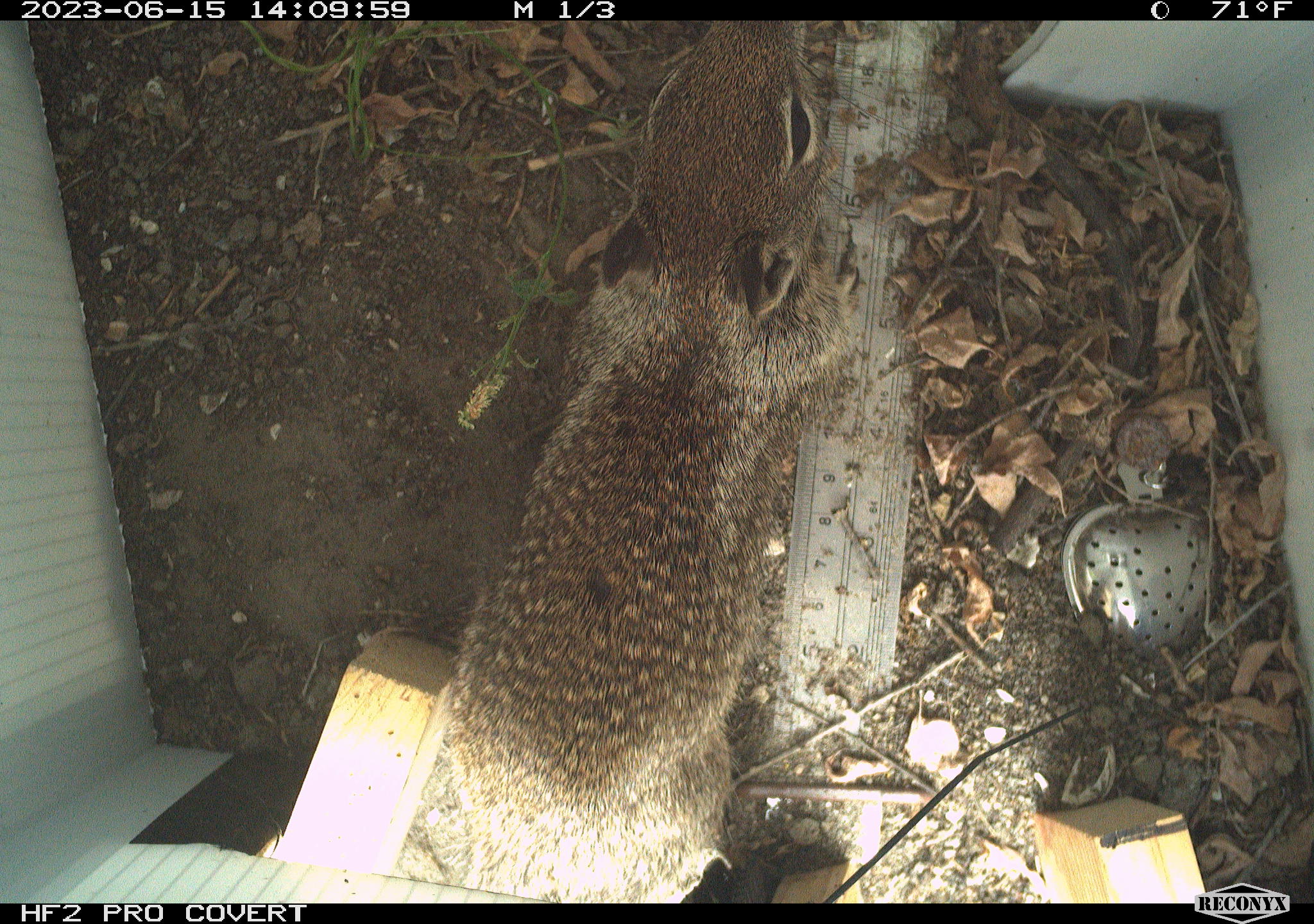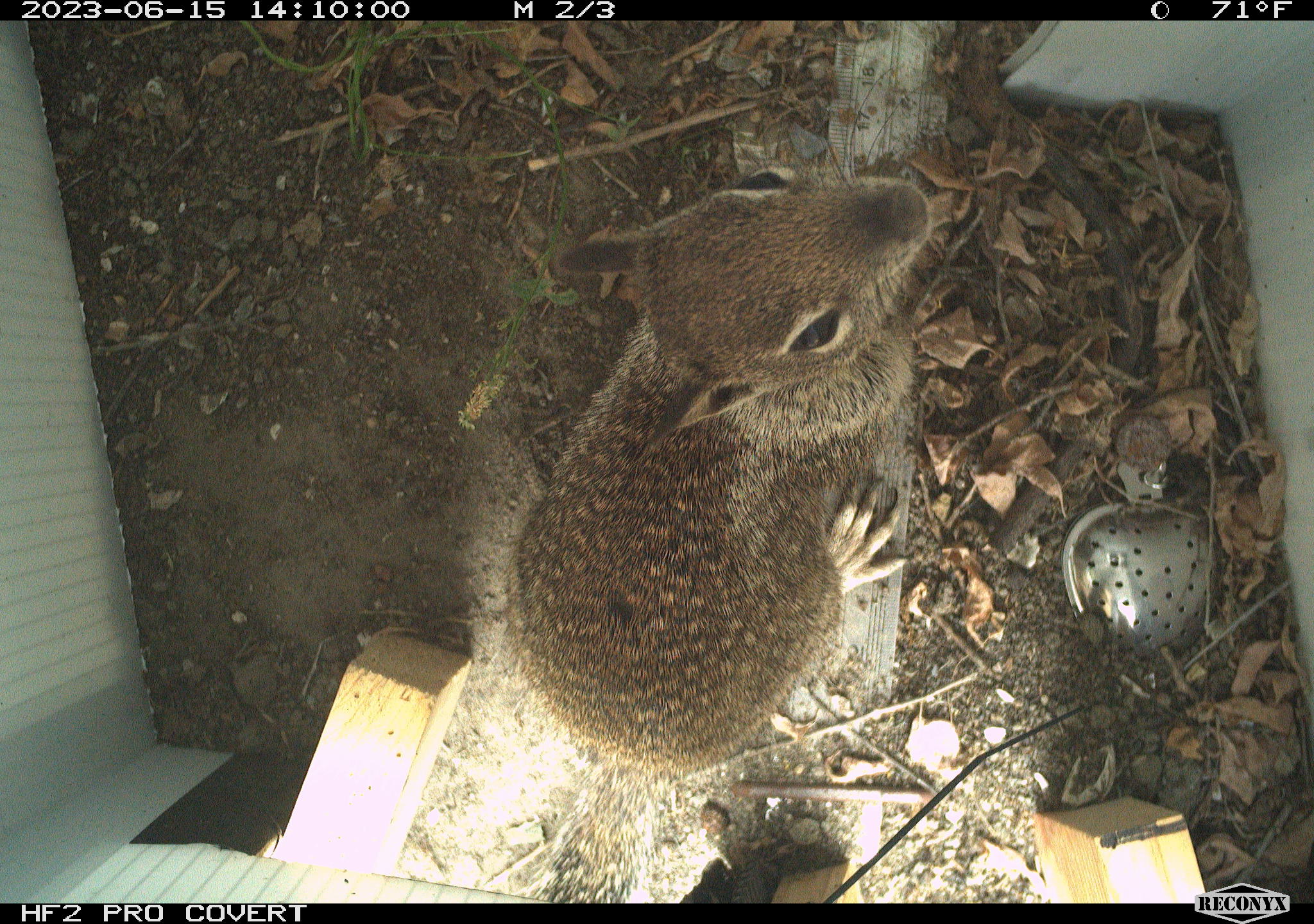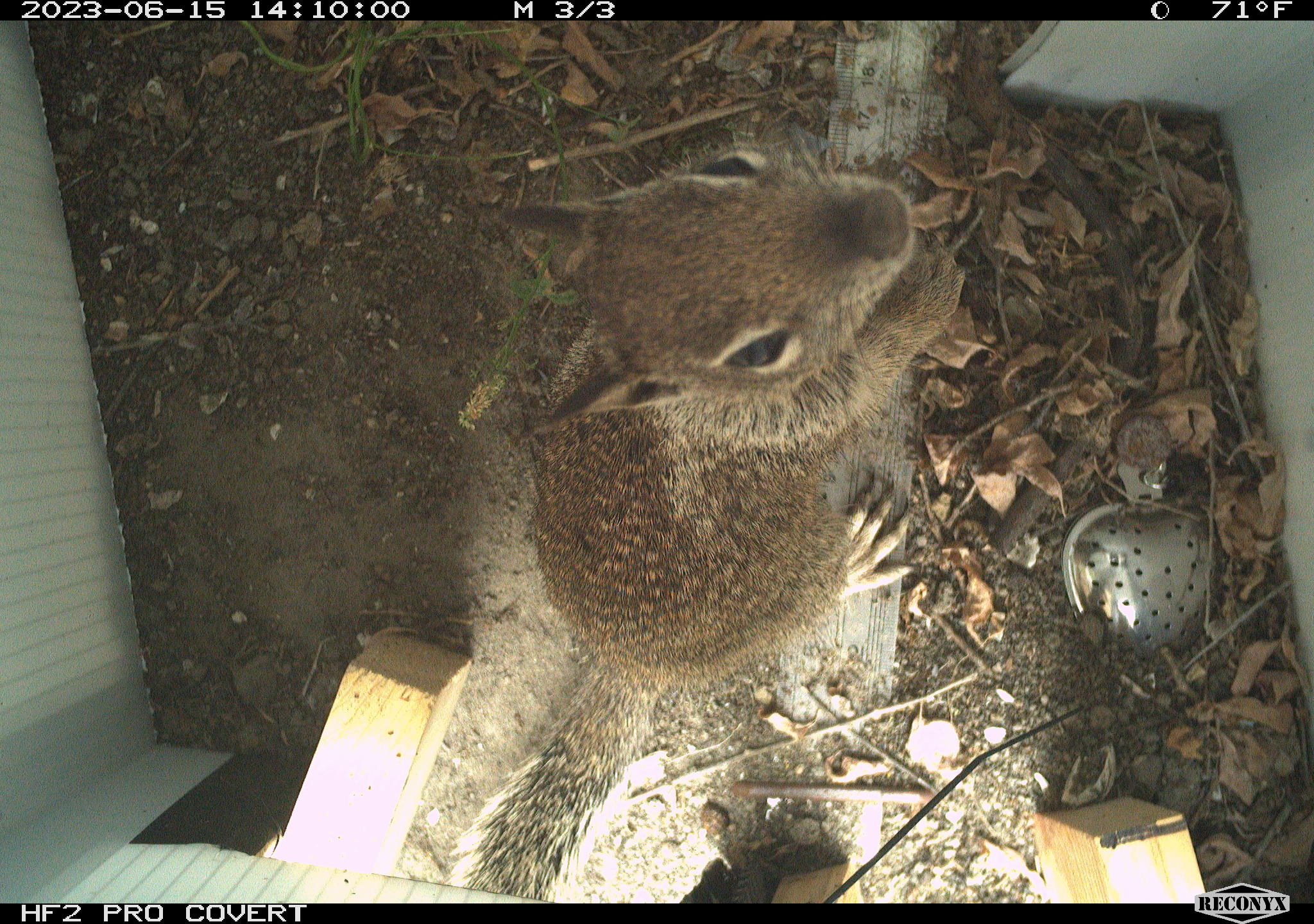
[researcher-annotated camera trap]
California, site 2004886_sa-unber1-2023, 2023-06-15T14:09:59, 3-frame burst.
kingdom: Animalia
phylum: Chordata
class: Mammalia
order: Rodentia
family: Sciuridae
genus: Otospermophilus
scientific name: Otospermophilus beecheyi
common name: california ground squirrel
California ground squirrel (Otospermophilus beecheyi).